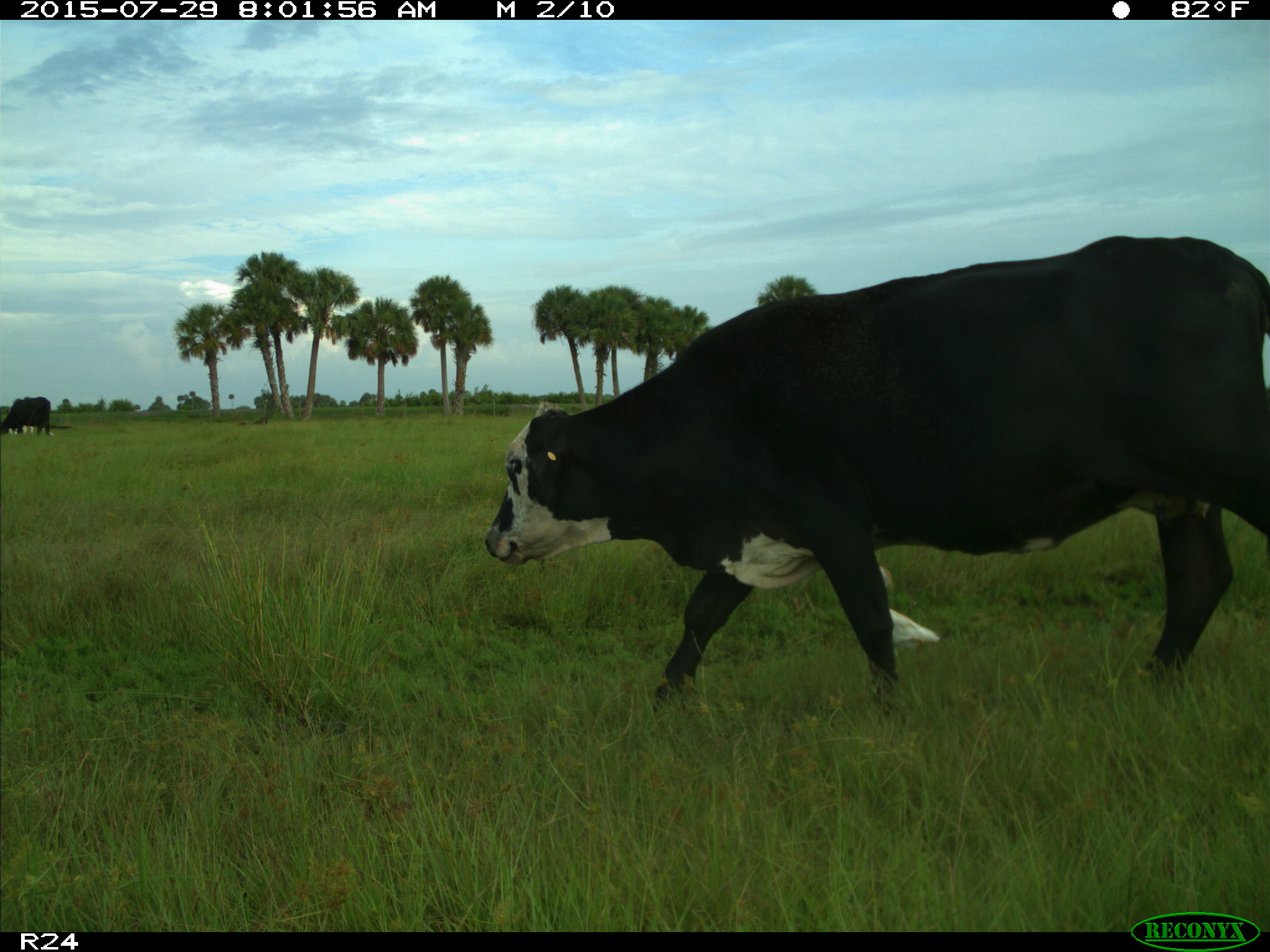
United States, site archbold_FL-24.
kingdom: Animalia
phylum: Chordata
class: Mammalia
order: Artiodactyla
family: Bovidae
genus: Bos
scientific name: Bos taurus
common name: domestic cow